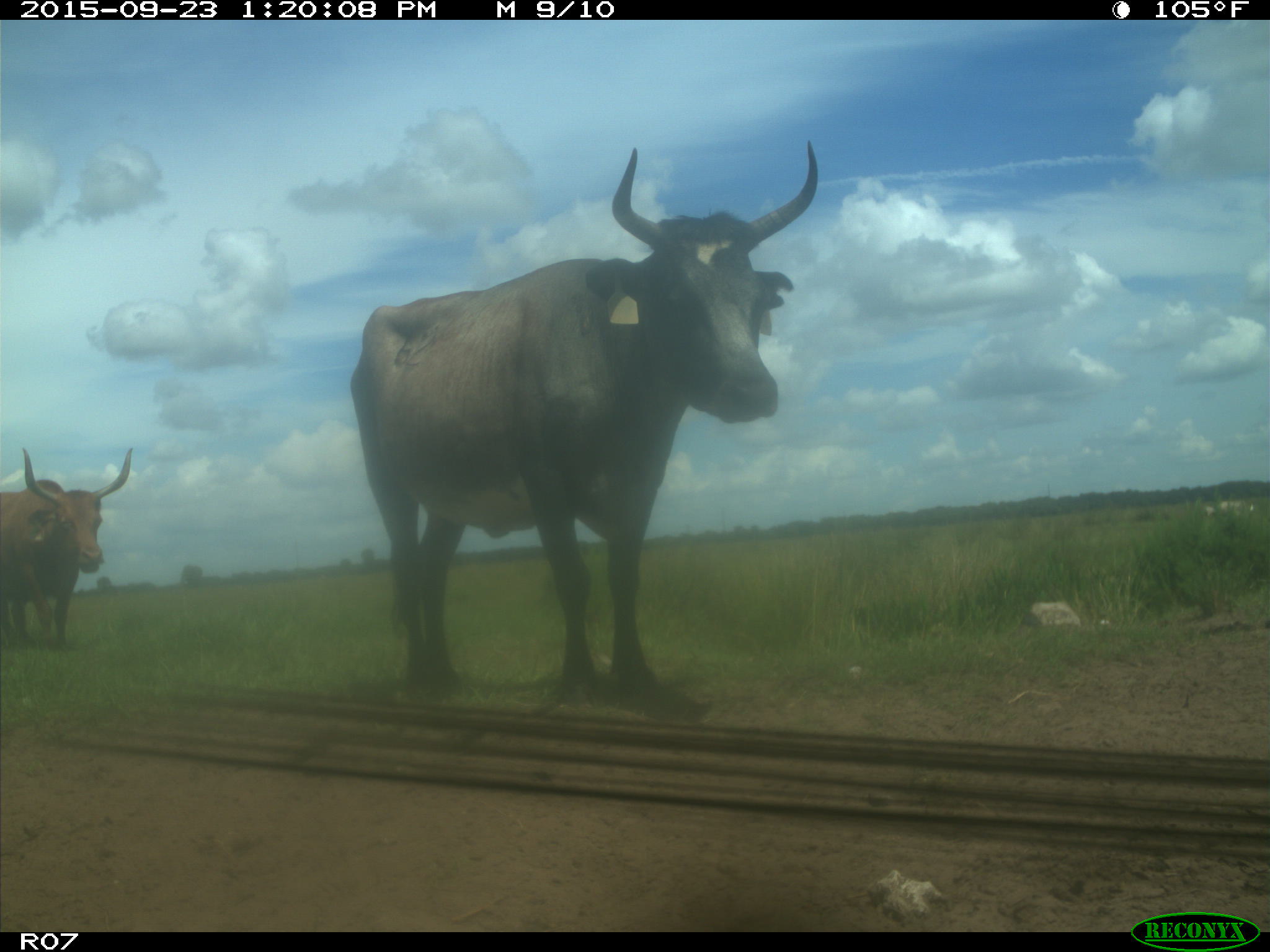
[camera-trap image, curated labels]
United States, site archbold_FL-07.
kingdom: Animalia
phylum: Chordata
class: Mammalia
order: Artiodactyla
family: Bovidae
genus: Bos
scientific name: Bos taurus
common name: domestic cow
Bos taurus (domestic cow).